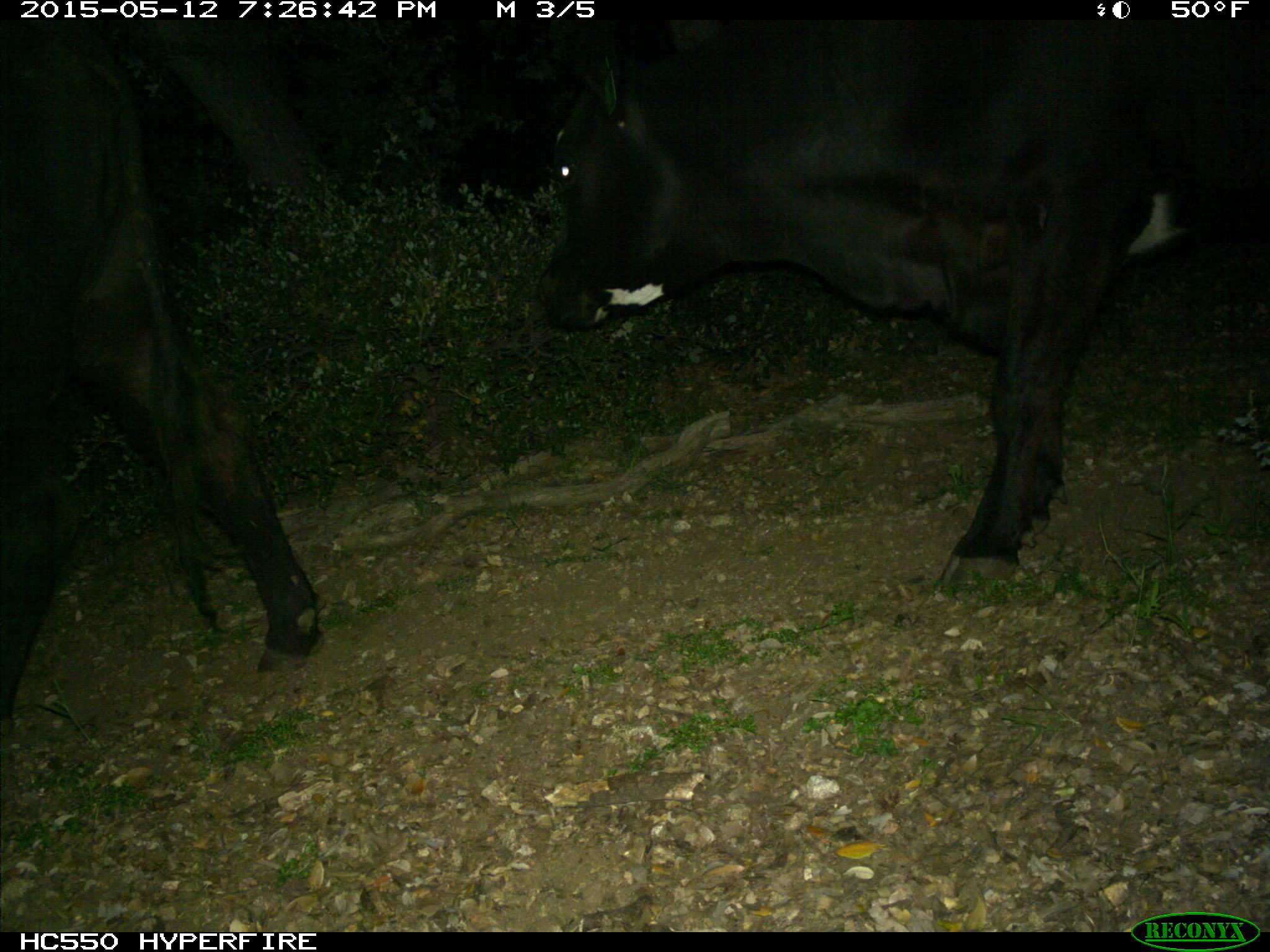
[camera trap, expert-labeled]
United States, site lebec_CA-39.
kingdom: Animalia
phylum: Chordata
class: Mammalia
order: Artiodactyla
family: Bovidae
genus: Bos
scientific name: Bos taurus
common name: domestic cow